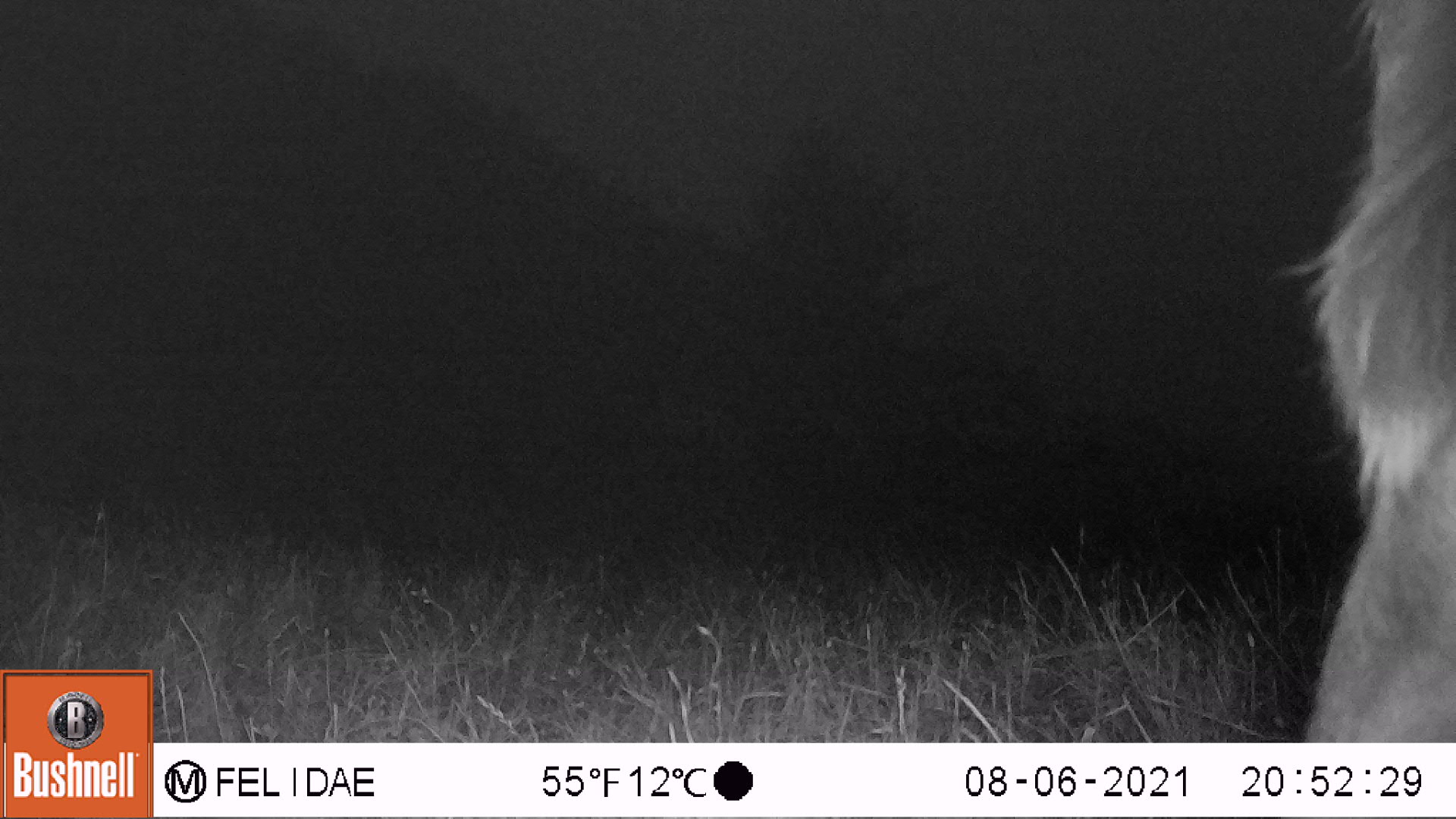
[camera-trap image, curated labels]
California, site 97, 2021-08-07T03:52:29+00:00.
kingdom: Animalia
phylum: Chordata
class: Mammalia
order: Artiodactyla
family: Cervidae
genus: Odocoileus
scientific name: Odocoileus hemionus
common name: mule deer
Mule deer (Odocoileus hemionus).